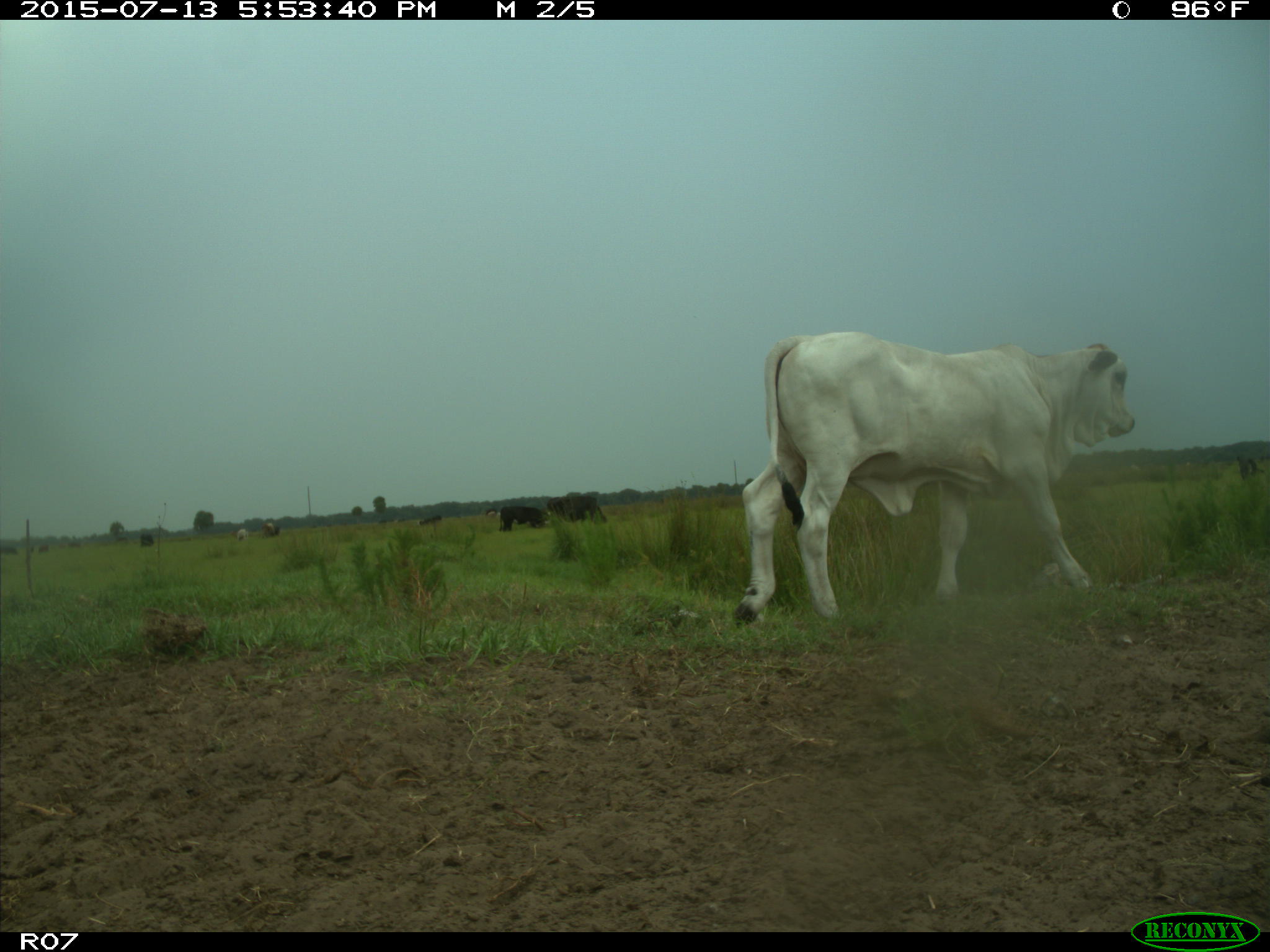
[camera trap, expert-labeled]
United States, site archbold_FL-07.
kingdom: Animalia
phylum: Chordata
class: Mammalia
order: Artiodactyla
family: Bovidae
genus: Bos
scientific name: Bos taurus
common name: domestic cow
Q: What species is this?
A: Bos taurus (domestic cow).